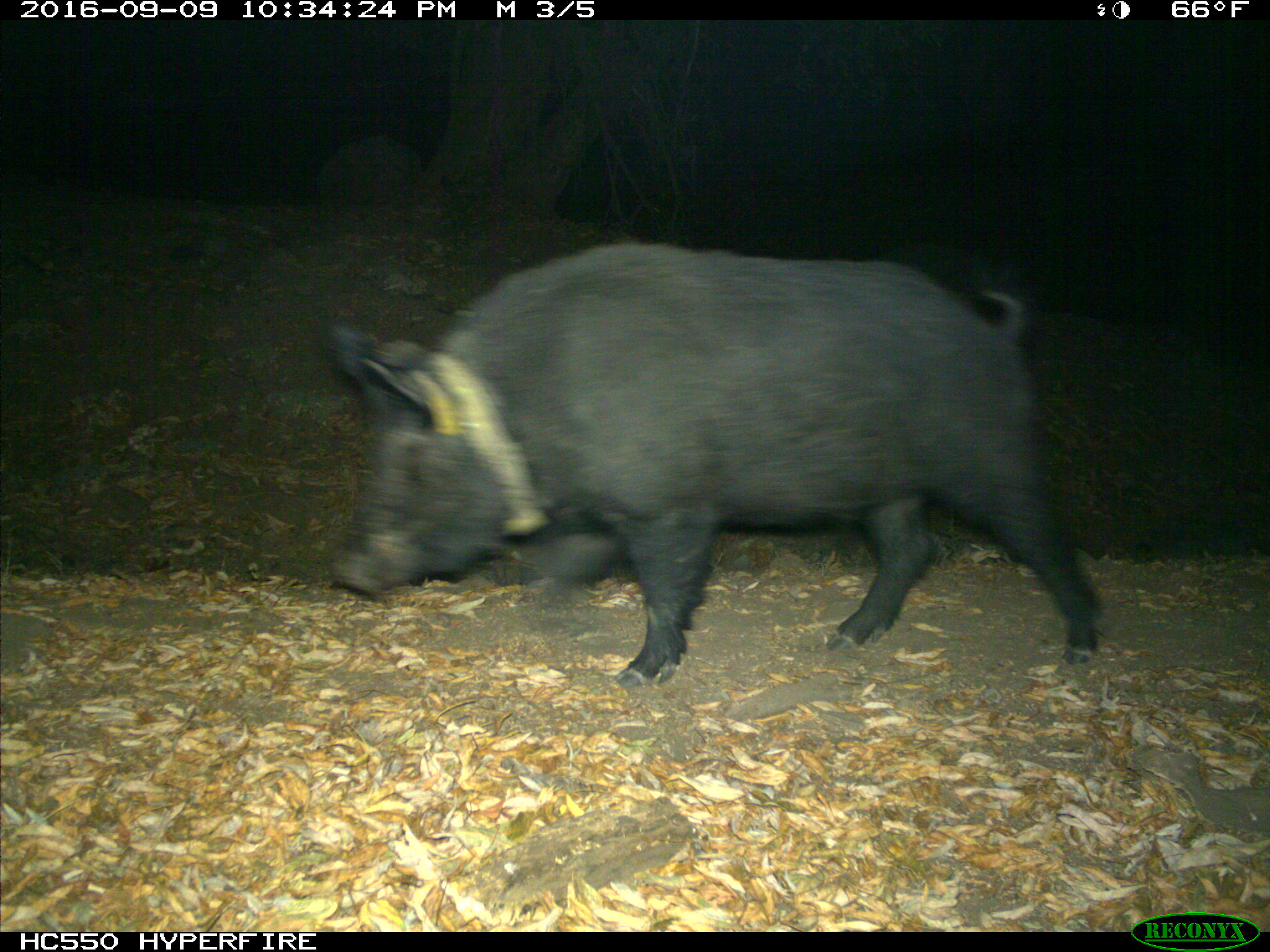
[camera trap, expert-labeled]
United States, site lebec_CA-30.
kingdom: Animalia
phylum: Chordata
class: Mammalia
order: Artiodactyla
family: Suidae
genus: Sus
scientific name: Sus scrofa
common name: wild boar